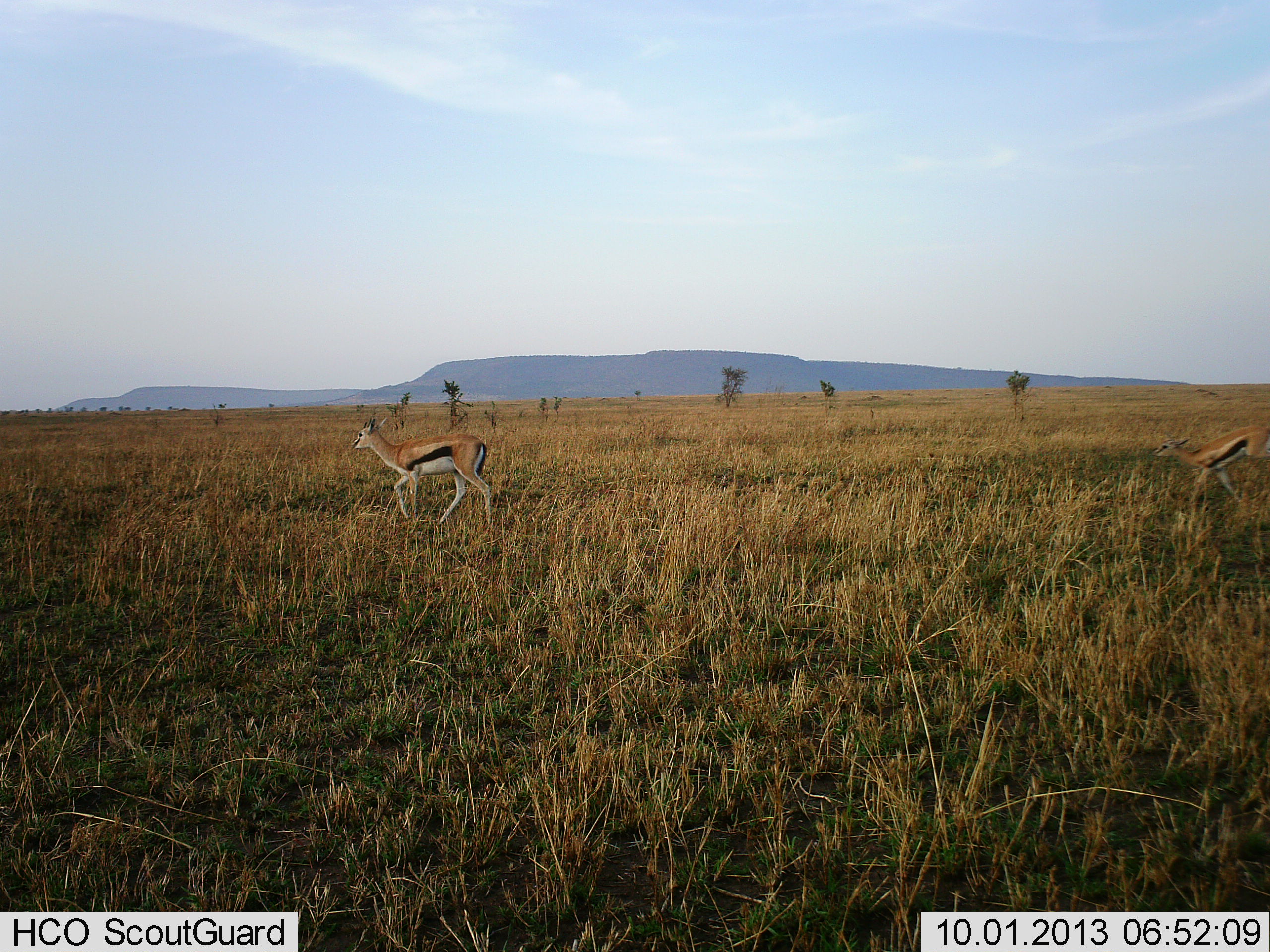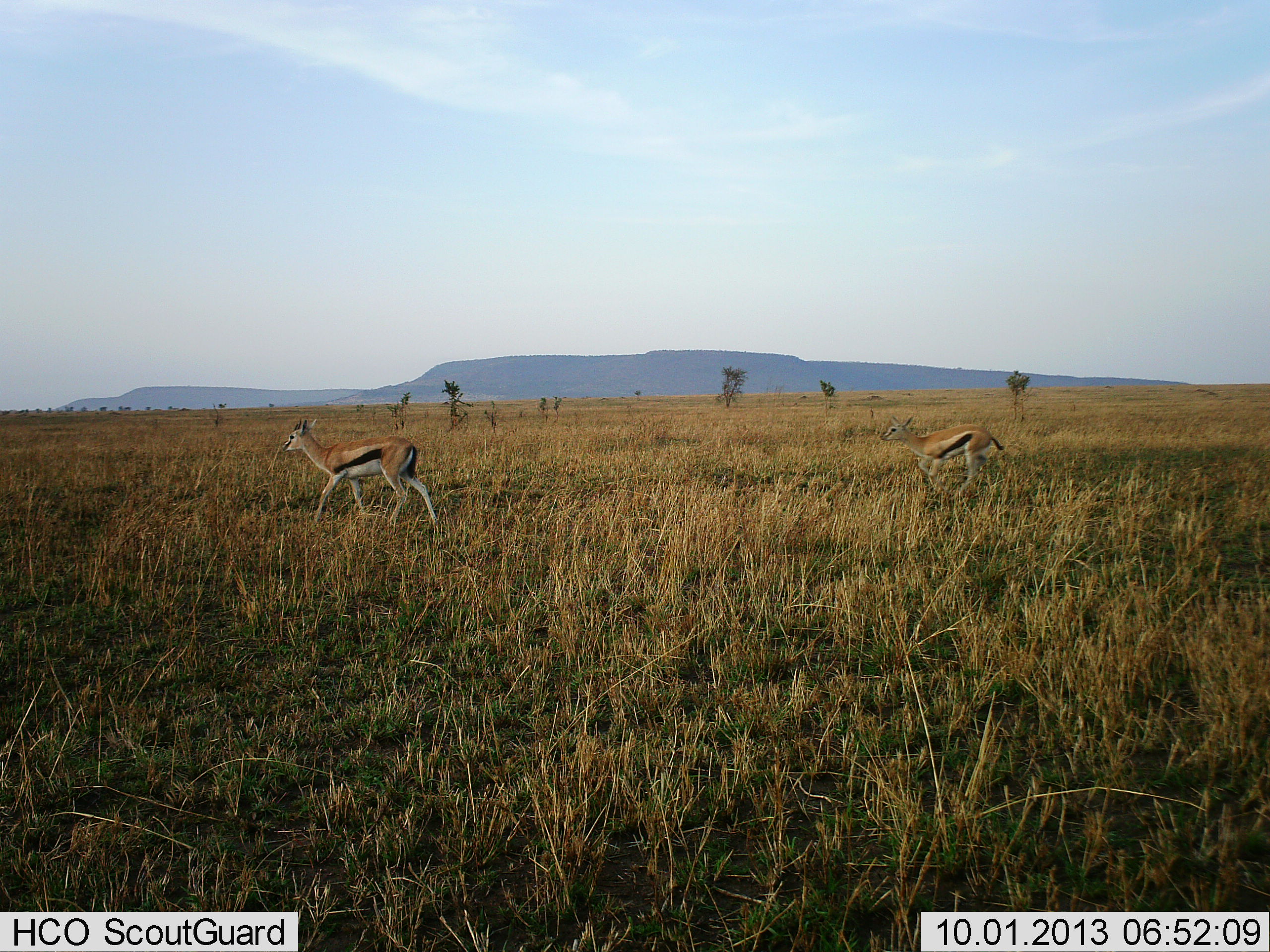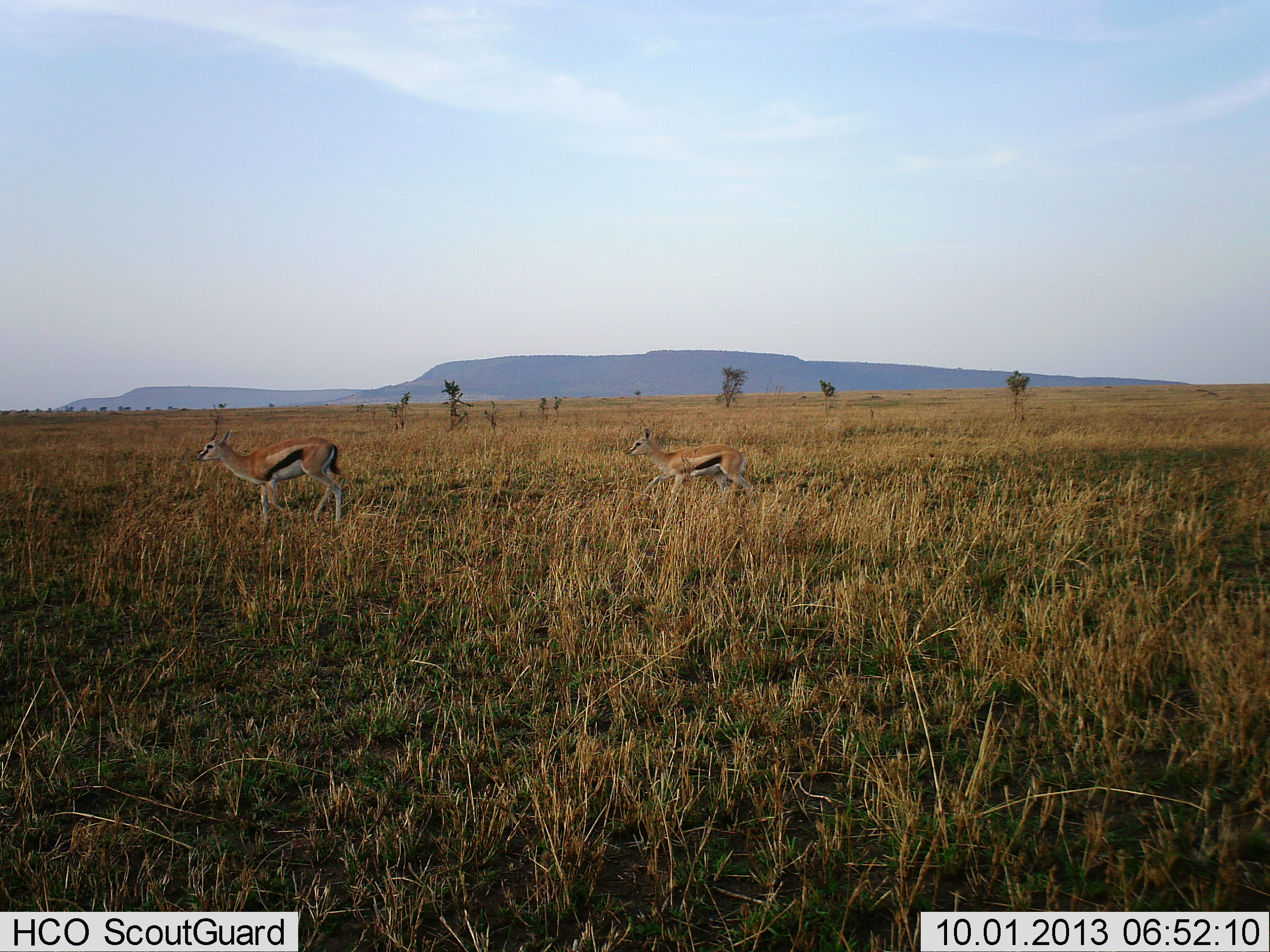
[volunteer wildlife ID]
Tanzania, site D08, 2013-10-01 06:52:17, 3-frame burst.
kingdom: Animalia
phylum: Chordata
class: Mammalia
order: Artiodactyla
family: Bovidae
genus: Eudorcas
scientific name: Eudorcas thomsonii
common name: thomson's gazelle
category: gazellethomsons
Gazellethomsons (thomson's gazelle) (Eudorcas thomsonii), count 2. Behavior (volunteer vote fractions): standing 0%, resting 0%, moving 100%, interacting 0%. Young present (vote fraction): 45%. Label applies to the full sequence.